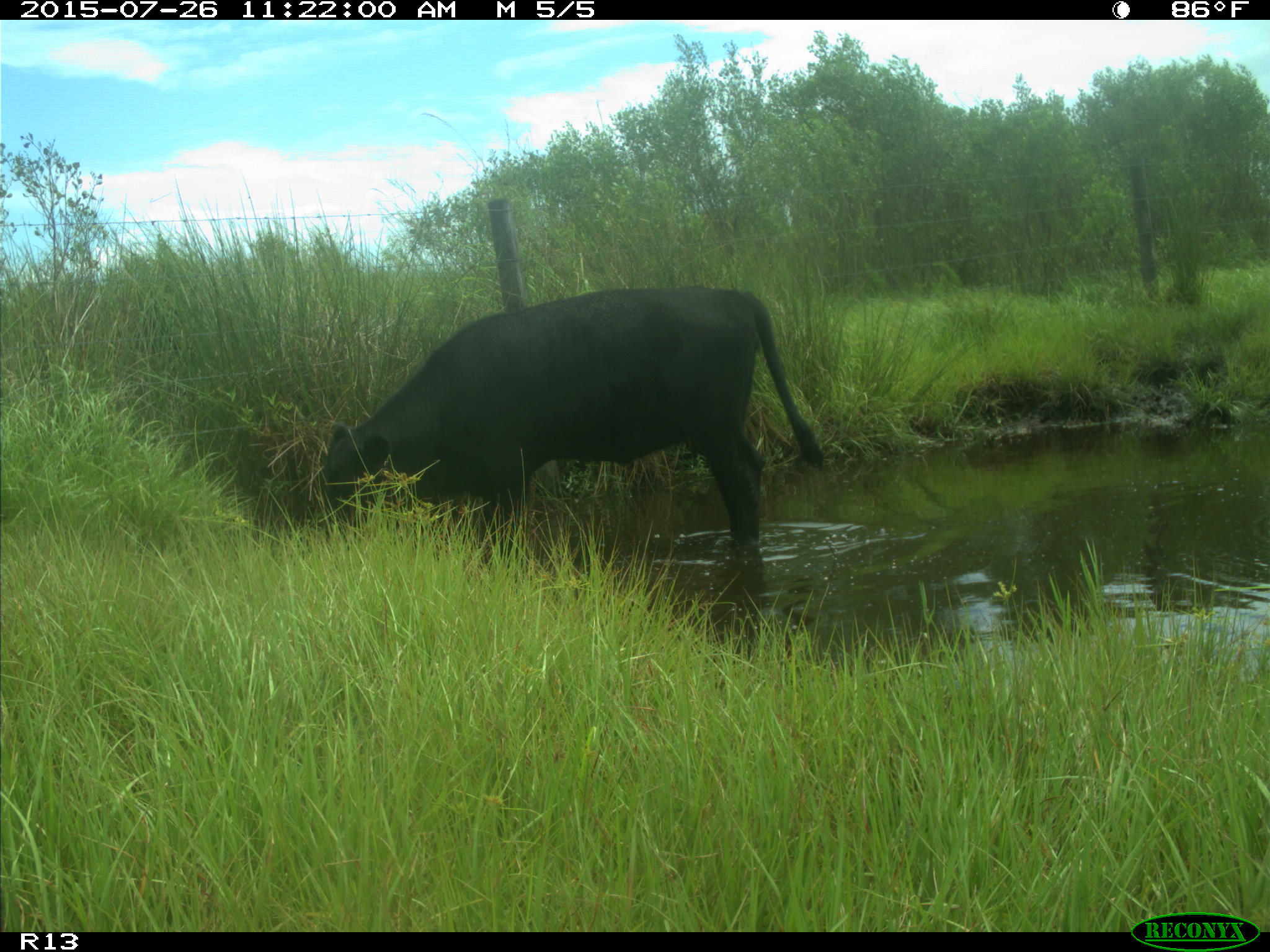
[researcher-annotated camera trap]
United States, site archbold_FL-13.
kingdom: Animalia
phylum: Chordata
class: Mammalia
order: Artiodactyla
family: Bovidae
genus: Bos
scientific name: Bos taurus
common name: domestic cow